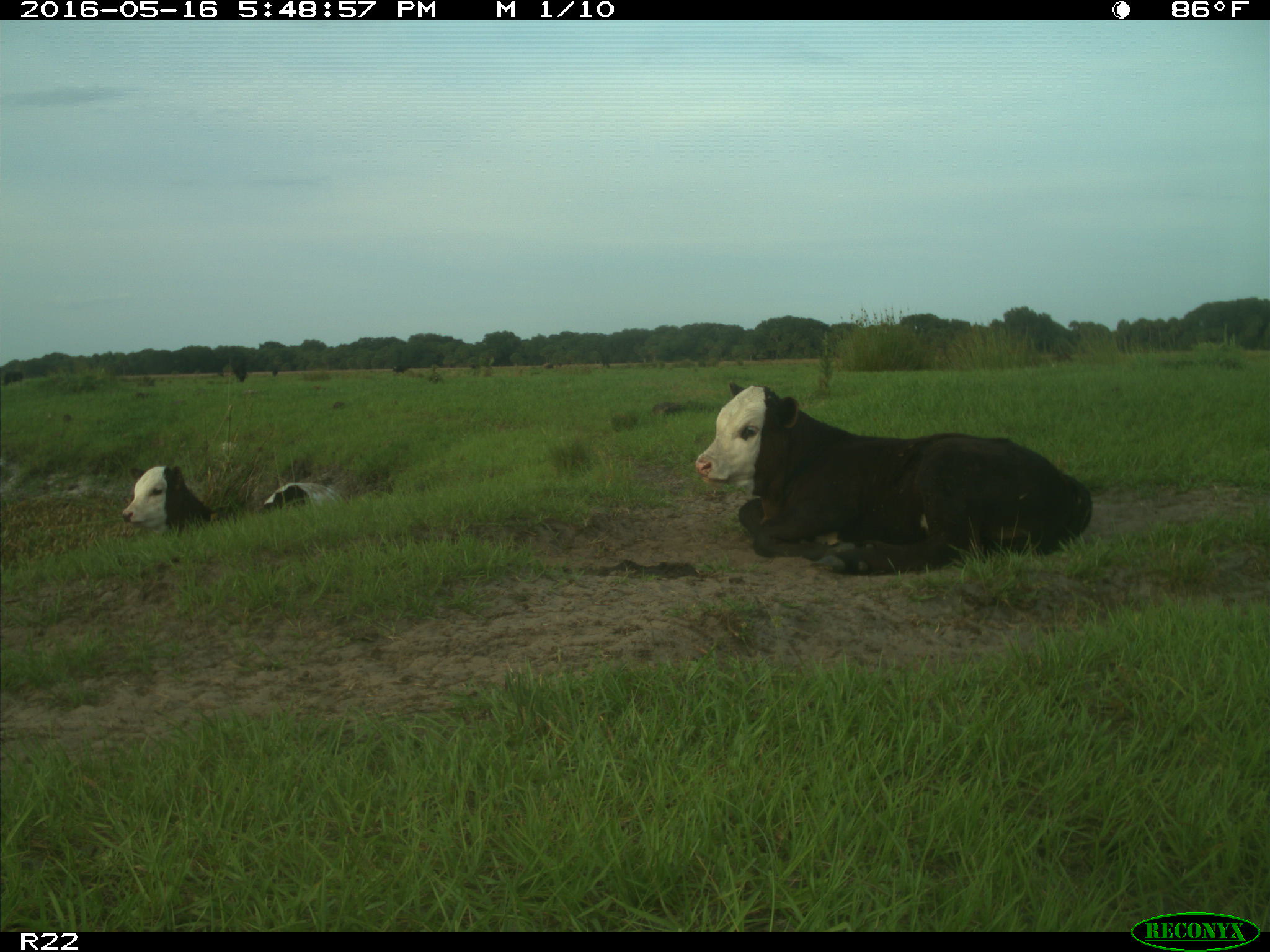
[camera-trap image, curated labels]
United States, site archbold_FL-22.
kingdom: Animalia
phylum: Chordata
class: Mammalia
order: Artiodactyla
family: Bovidae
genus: Bos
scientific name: Bos taurus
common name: domestic cow